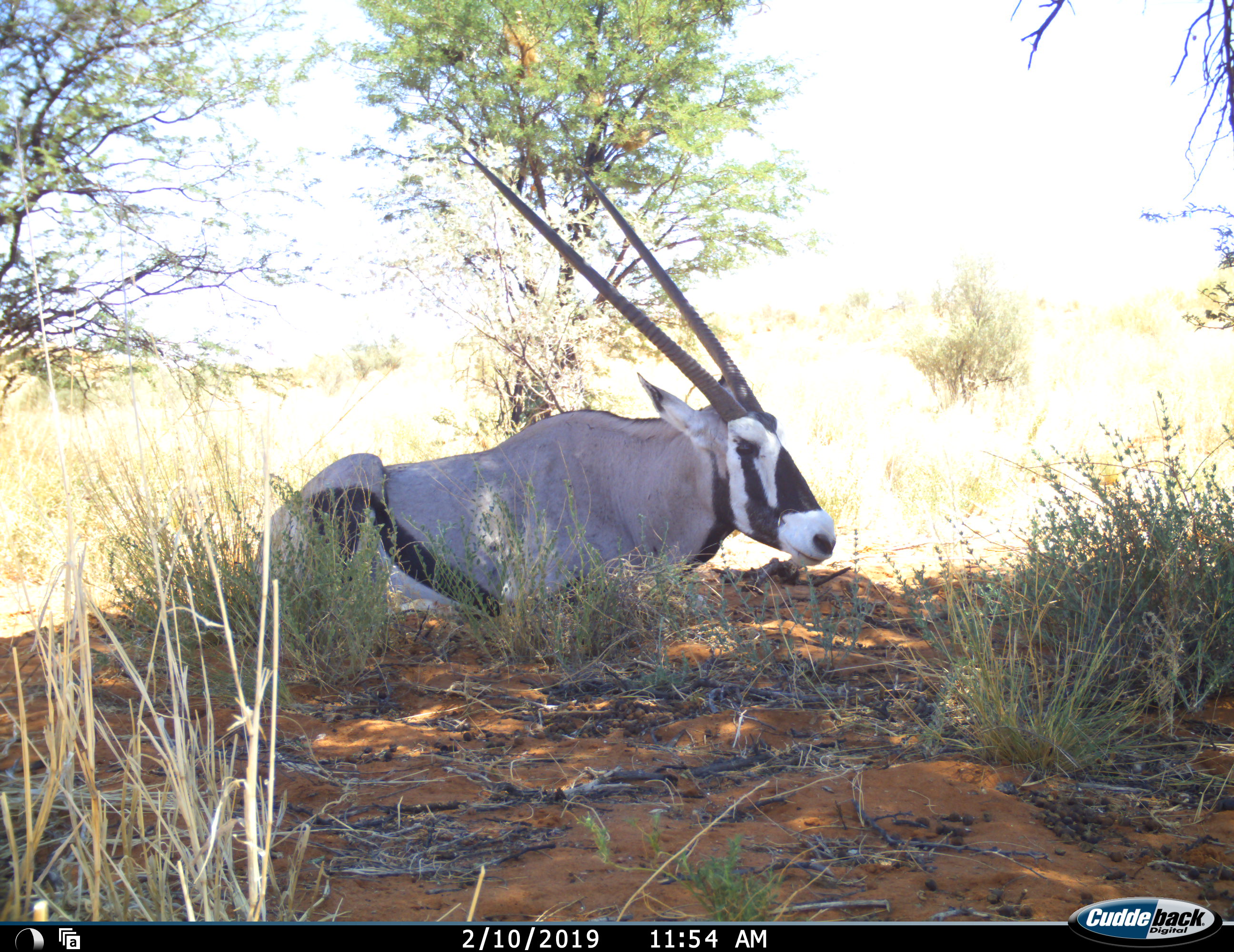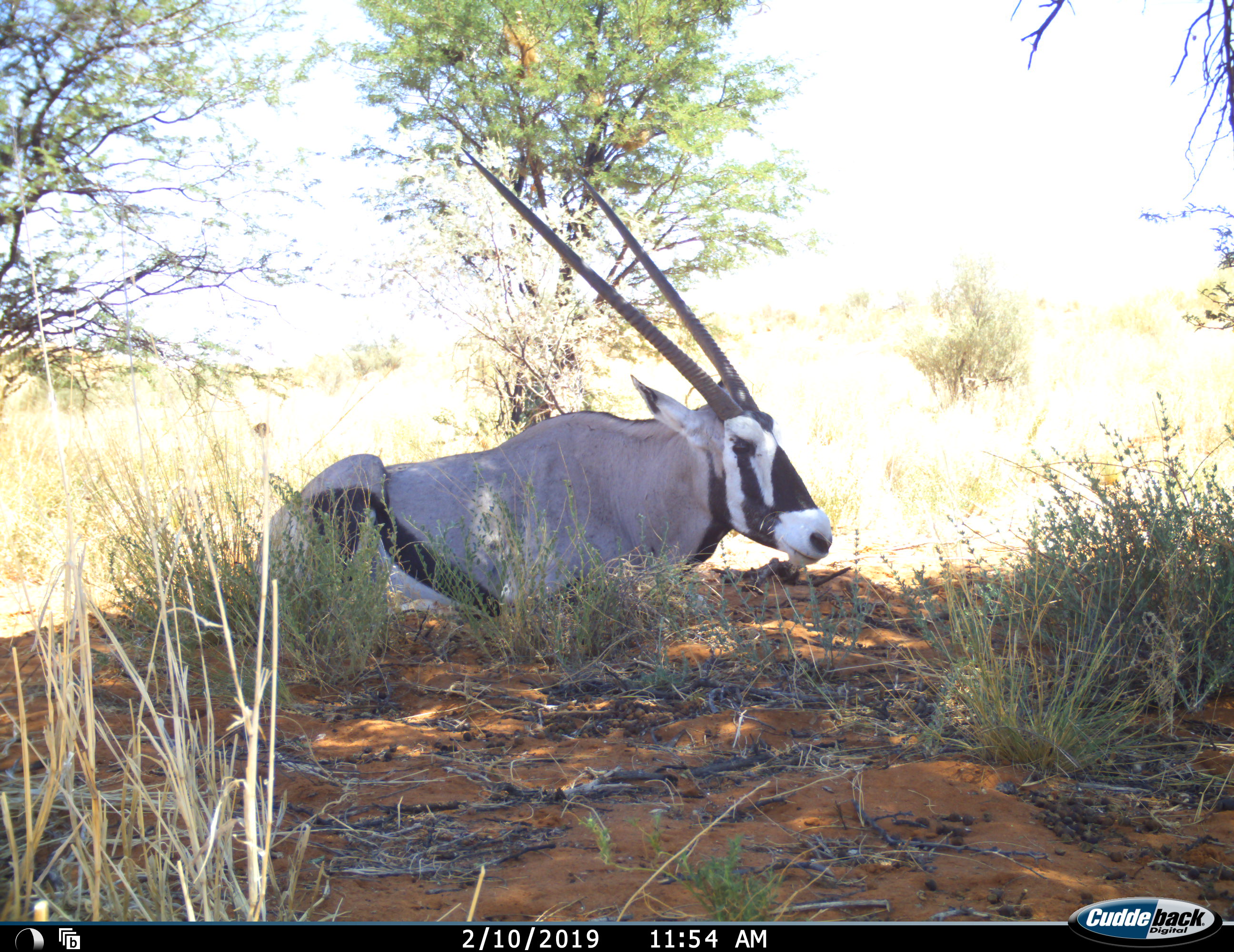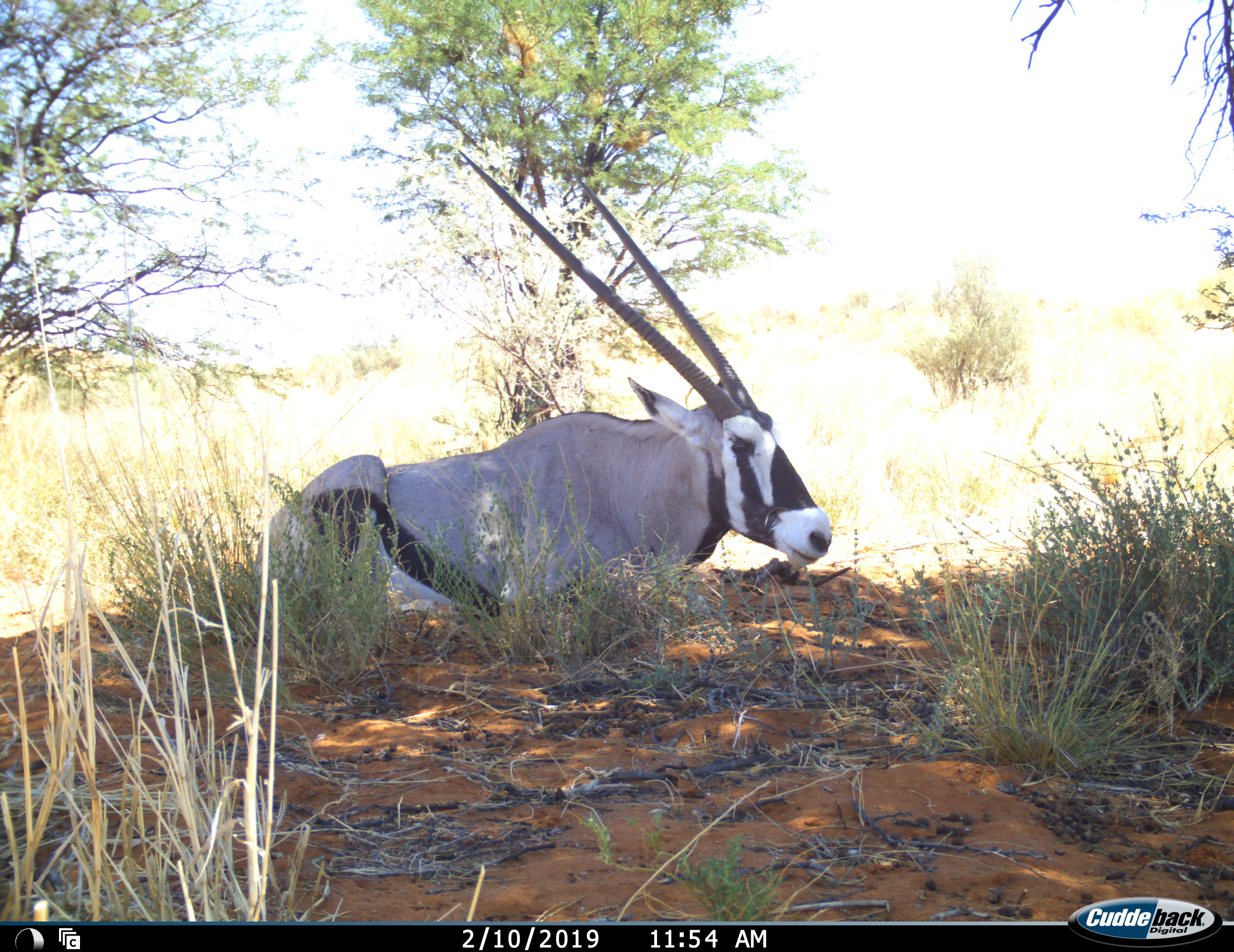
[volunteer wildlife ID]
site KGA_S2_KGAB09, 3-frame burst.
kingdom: Animalia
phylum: Chordata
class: Mammalia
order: Artiodactyla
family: Bovidae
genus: Oryx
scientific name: Oryx gazella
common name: gemsbok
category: oryx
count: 1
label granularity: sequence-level